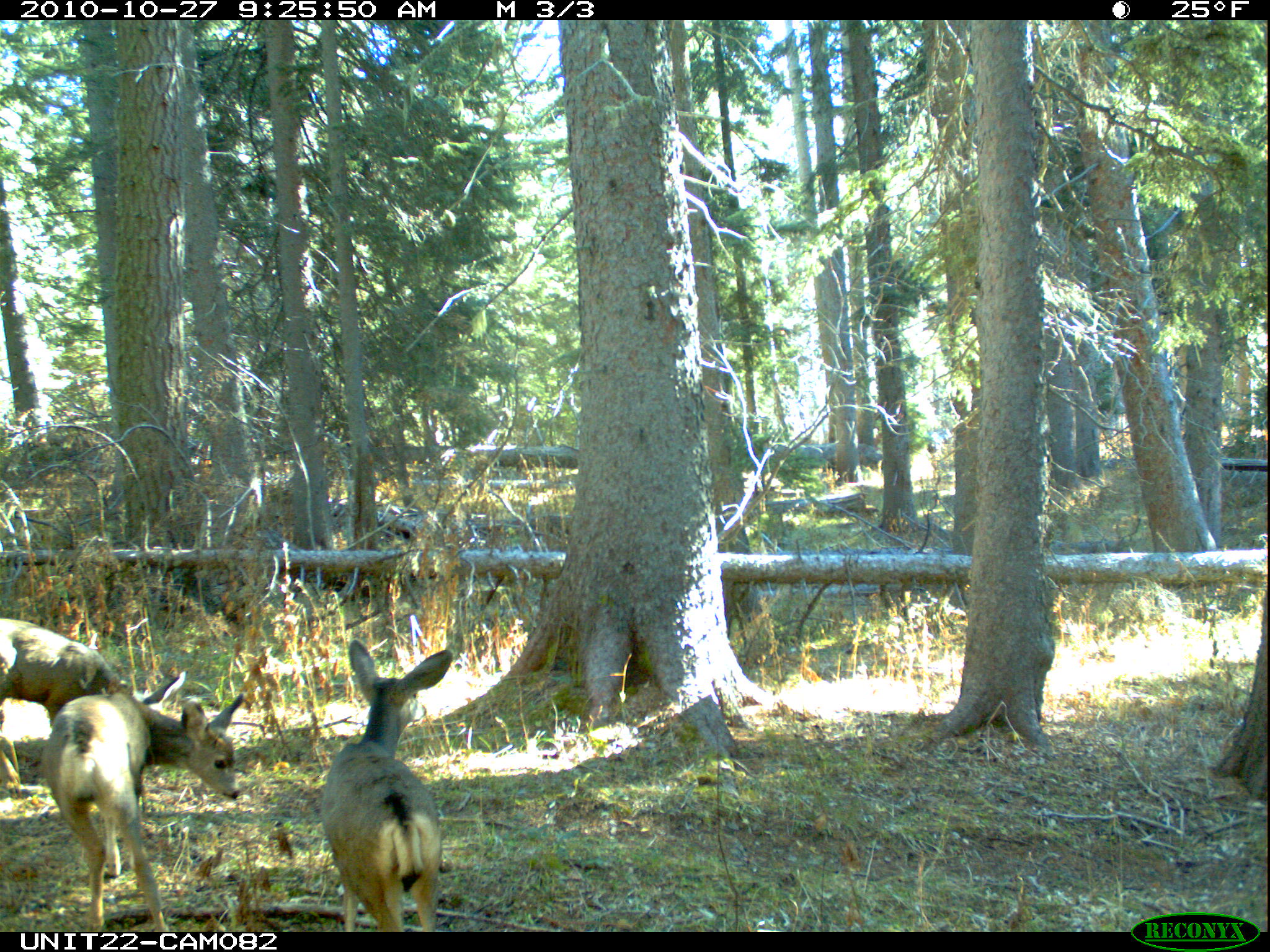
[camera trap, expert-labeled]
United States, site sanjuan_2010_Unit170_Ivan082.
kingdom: Animalia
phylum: Chordata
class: Mammalia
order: Artiodactyla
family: Cervidae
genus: Odocoileus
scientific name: Odocoileus hemionus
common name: mule deer